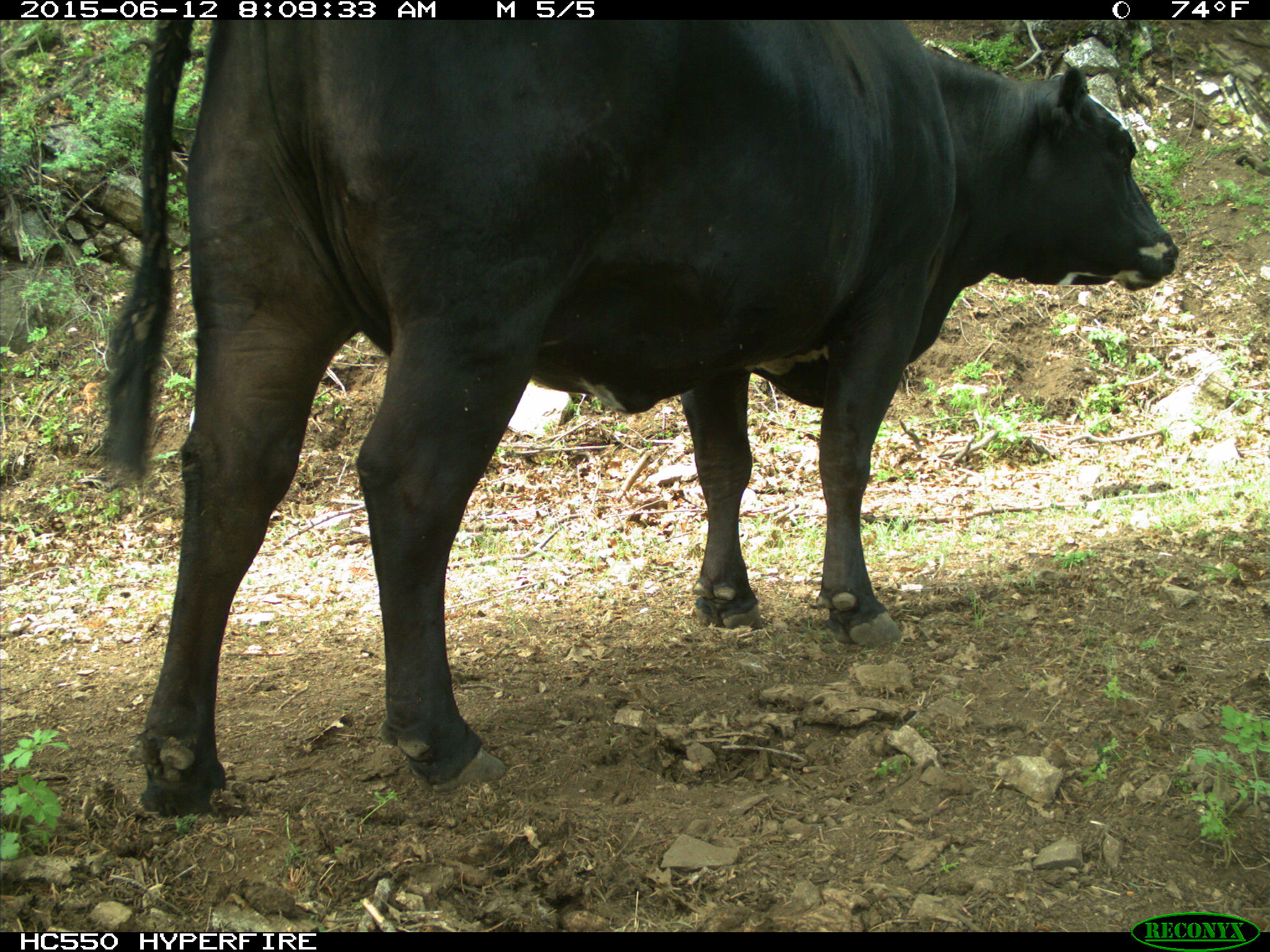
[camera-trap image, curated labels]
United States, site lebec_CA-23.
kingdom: Animalia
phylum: Chordata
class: Mammalia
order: Artiodactyla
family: Bovidae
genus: Bos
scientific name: Bos taurus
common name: domestic cow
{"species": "Bos taurus (domestic cow)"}